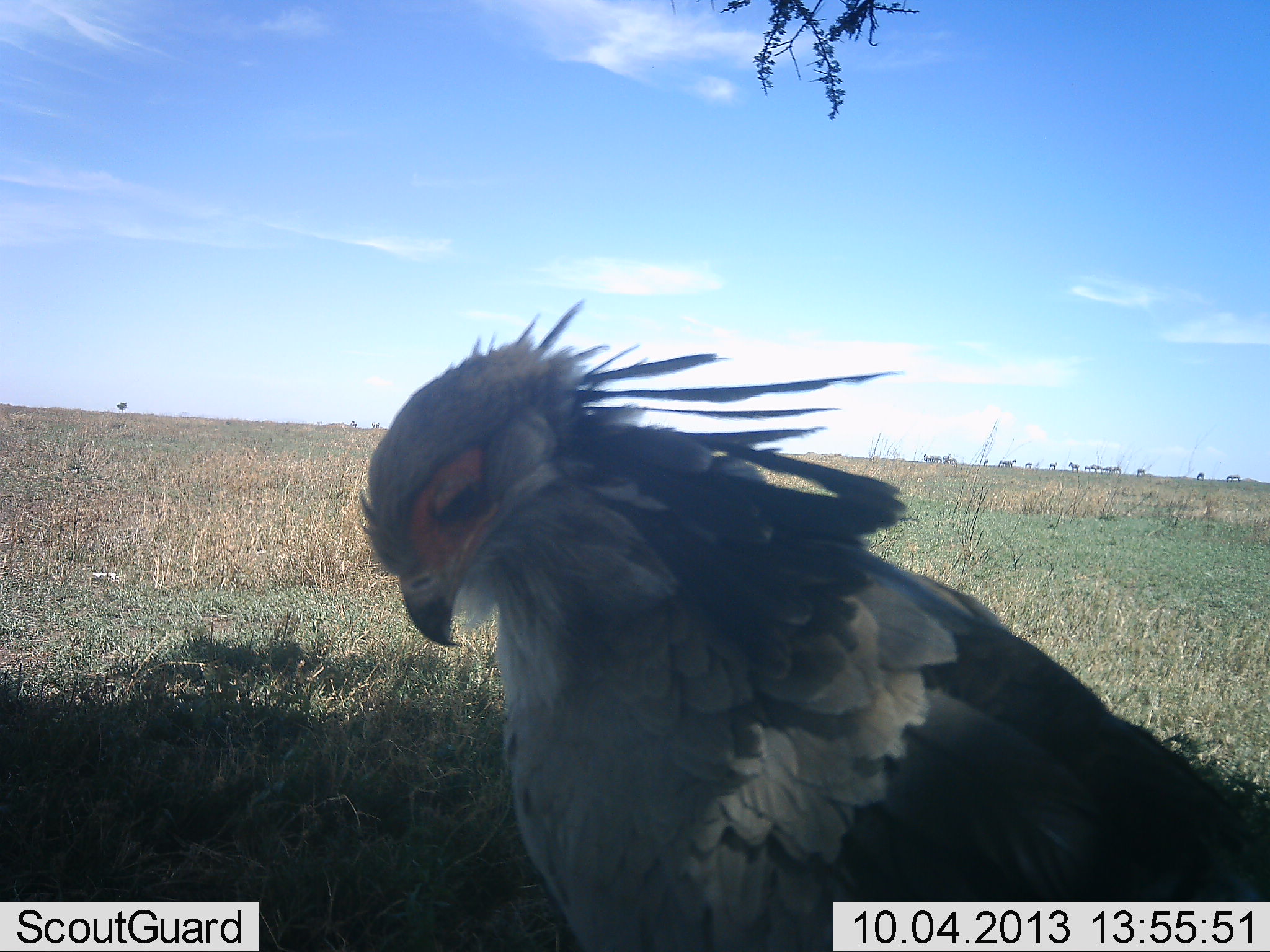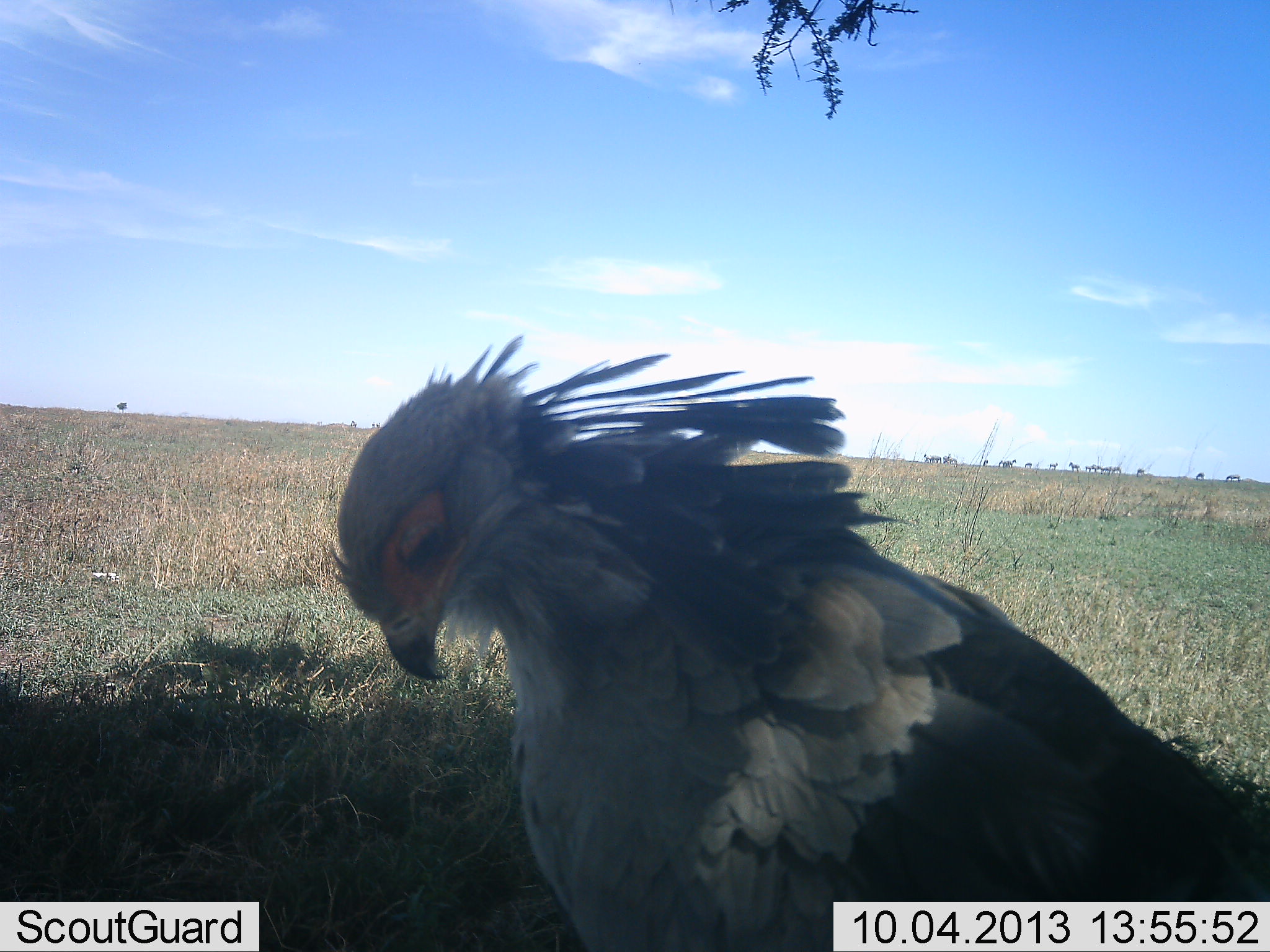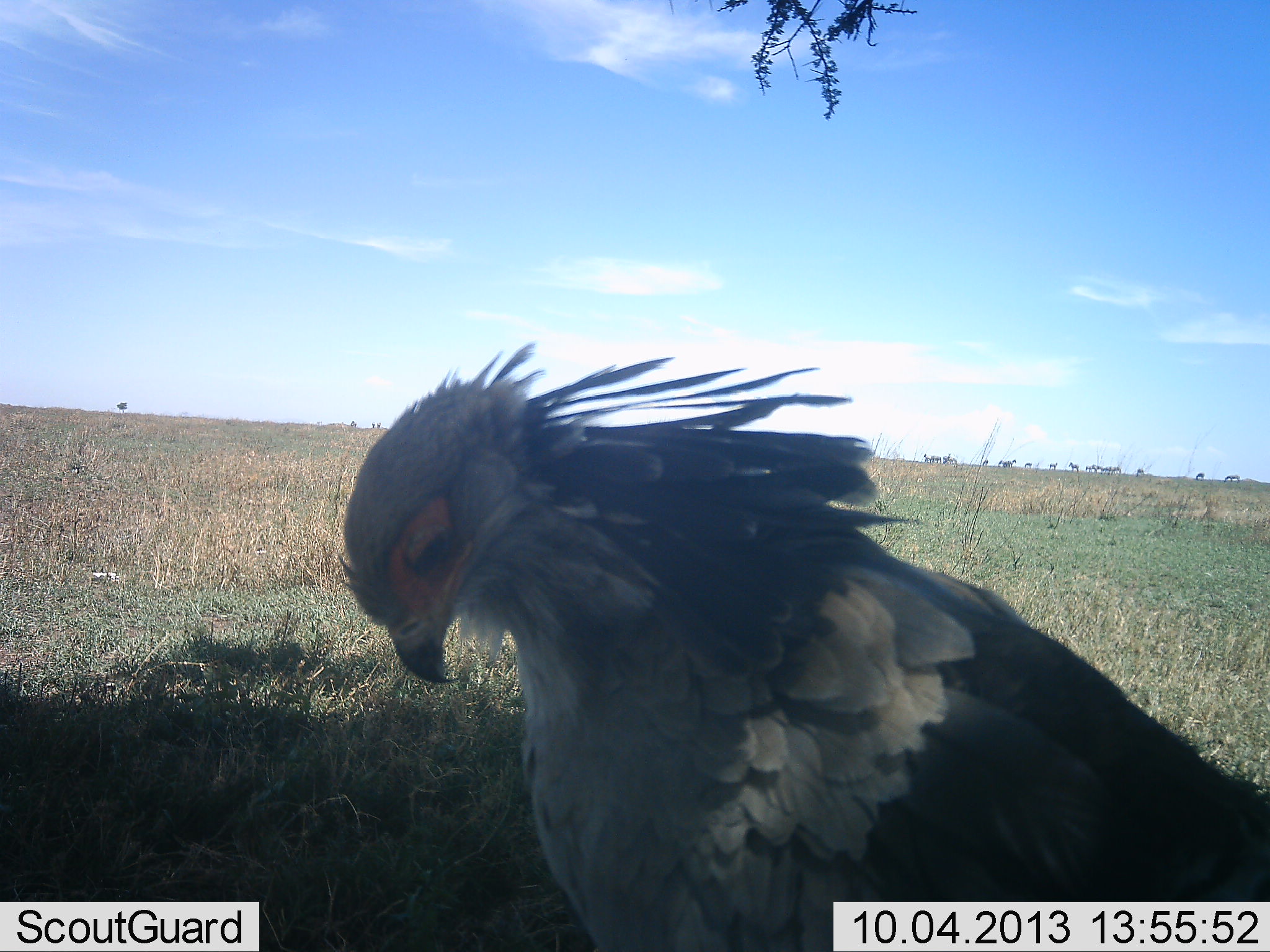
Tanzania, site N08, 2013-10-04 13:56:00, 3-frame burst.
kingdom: Animalia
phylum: Chordata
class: Aves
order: Accipitriformes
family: Sagittariidae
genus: Sagittarius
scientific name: Sagittarius serpentarius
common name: secretary bird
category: secretarybird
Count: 1.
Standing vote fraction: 89%.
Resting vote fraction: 11%.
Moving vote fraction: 5%.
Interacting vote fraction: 5%.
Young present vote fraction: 0%.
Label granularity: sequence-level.